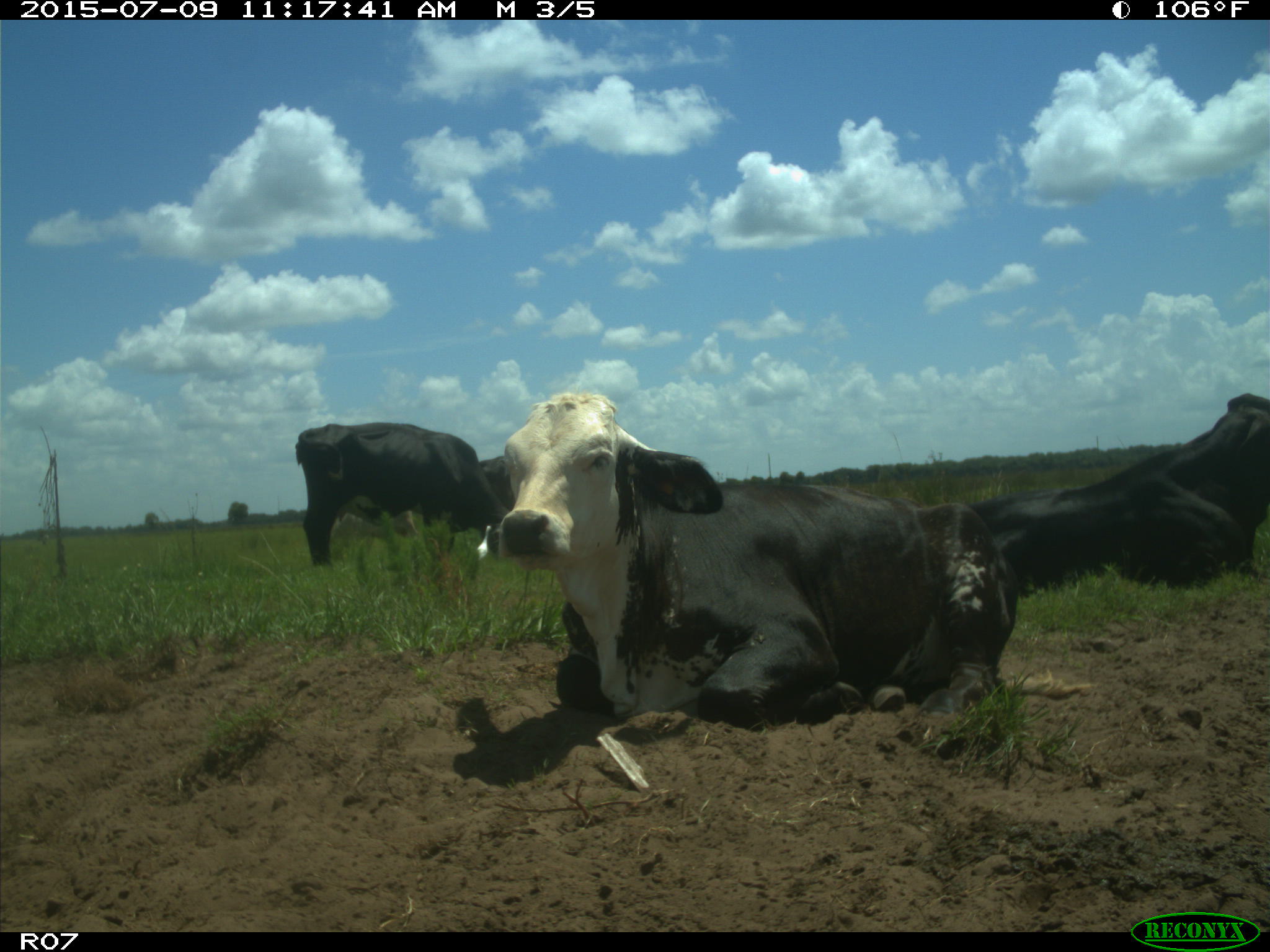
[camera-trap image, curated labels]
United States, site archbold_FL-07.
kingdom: Animalia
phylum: Chordata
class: Mammalia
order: Artiodactyla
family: Bovidae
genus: Bos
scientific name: Bos taurus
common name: domestic cow